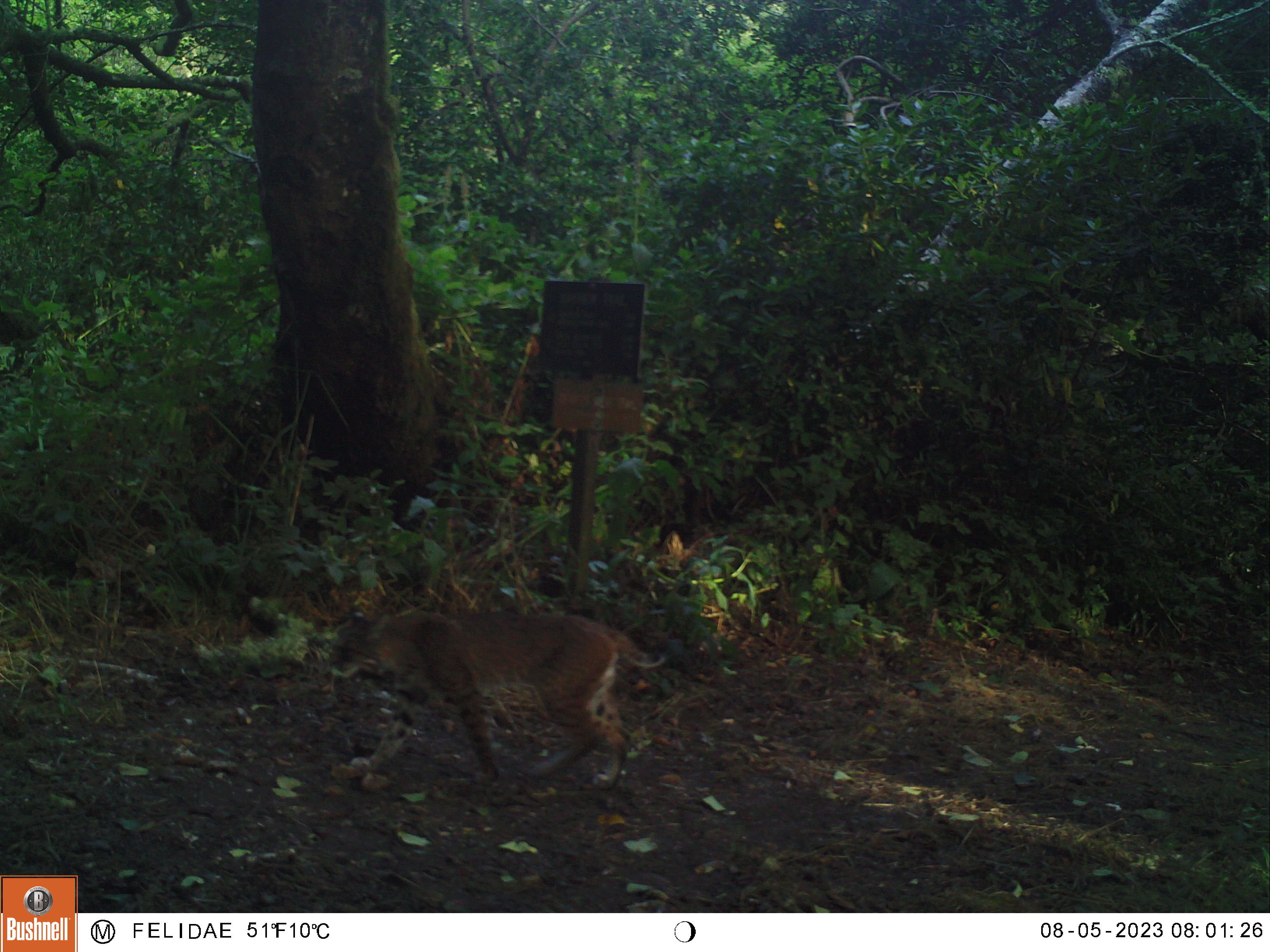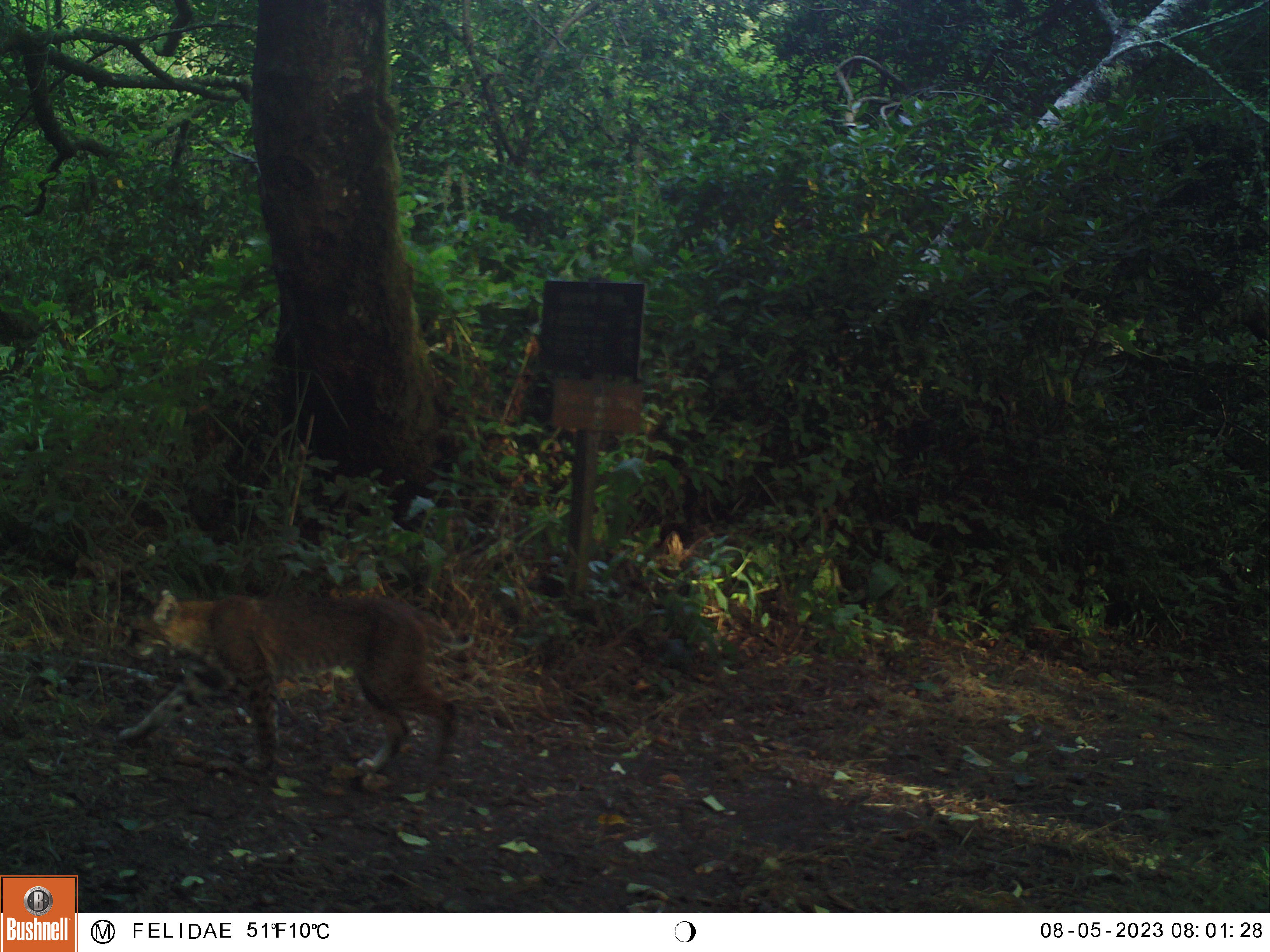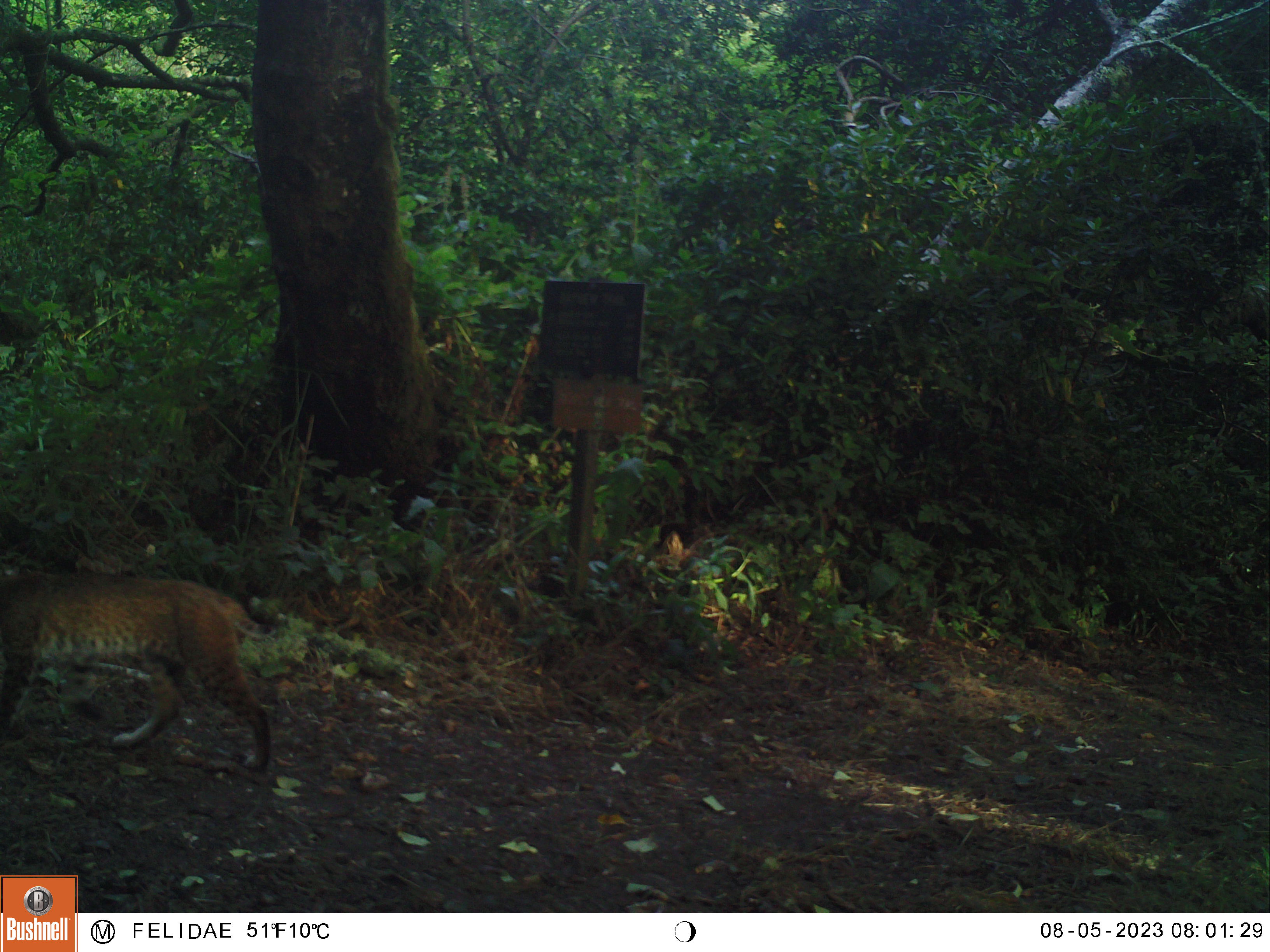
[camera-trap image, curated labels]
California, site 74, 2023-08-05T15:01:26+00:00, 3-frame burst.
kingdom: Animalia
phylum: Chordata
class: Mammalia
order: Carnivora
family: Felidae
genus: Lynx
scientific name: Lynx rufus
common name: bobcat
Bobcat (Lynx rufus).